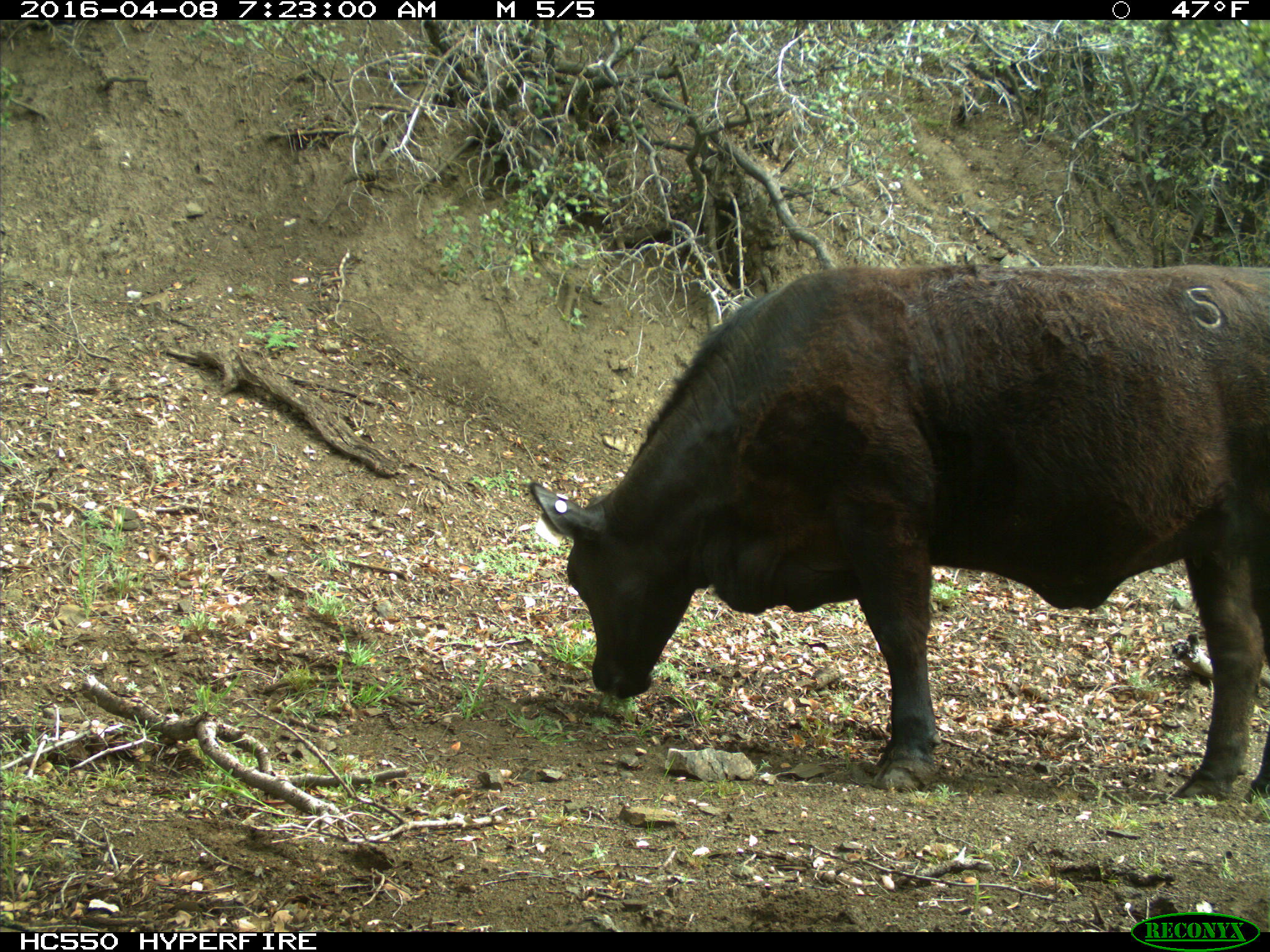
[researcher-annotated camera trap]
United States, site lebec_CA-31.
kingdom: Animalia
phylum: Chordata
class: Mammalia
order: Artiodactyla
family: Bovidae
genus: Bos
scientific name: Bos taurus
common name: domestic cow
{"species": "Bos taurus (domestic cow)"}